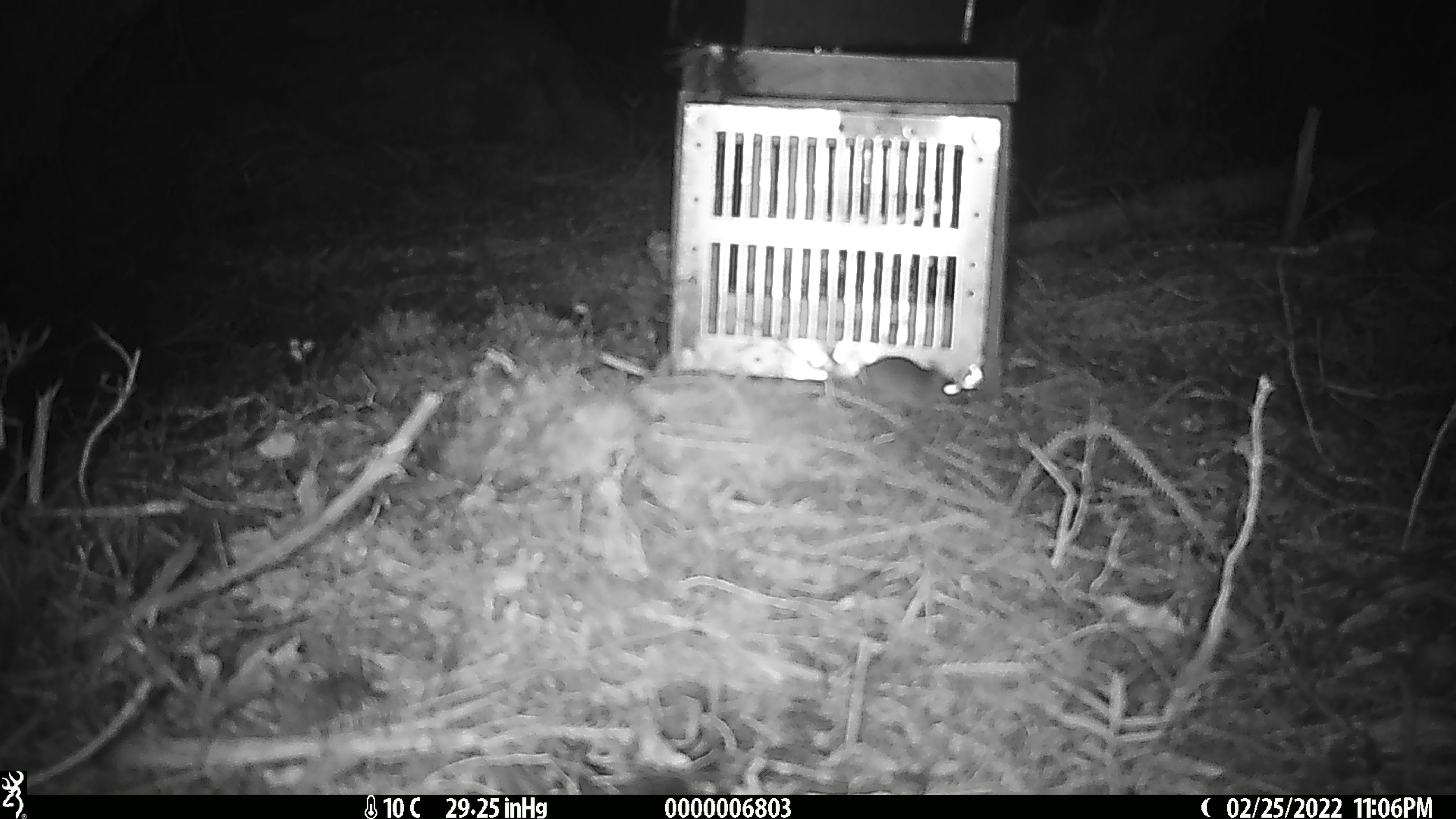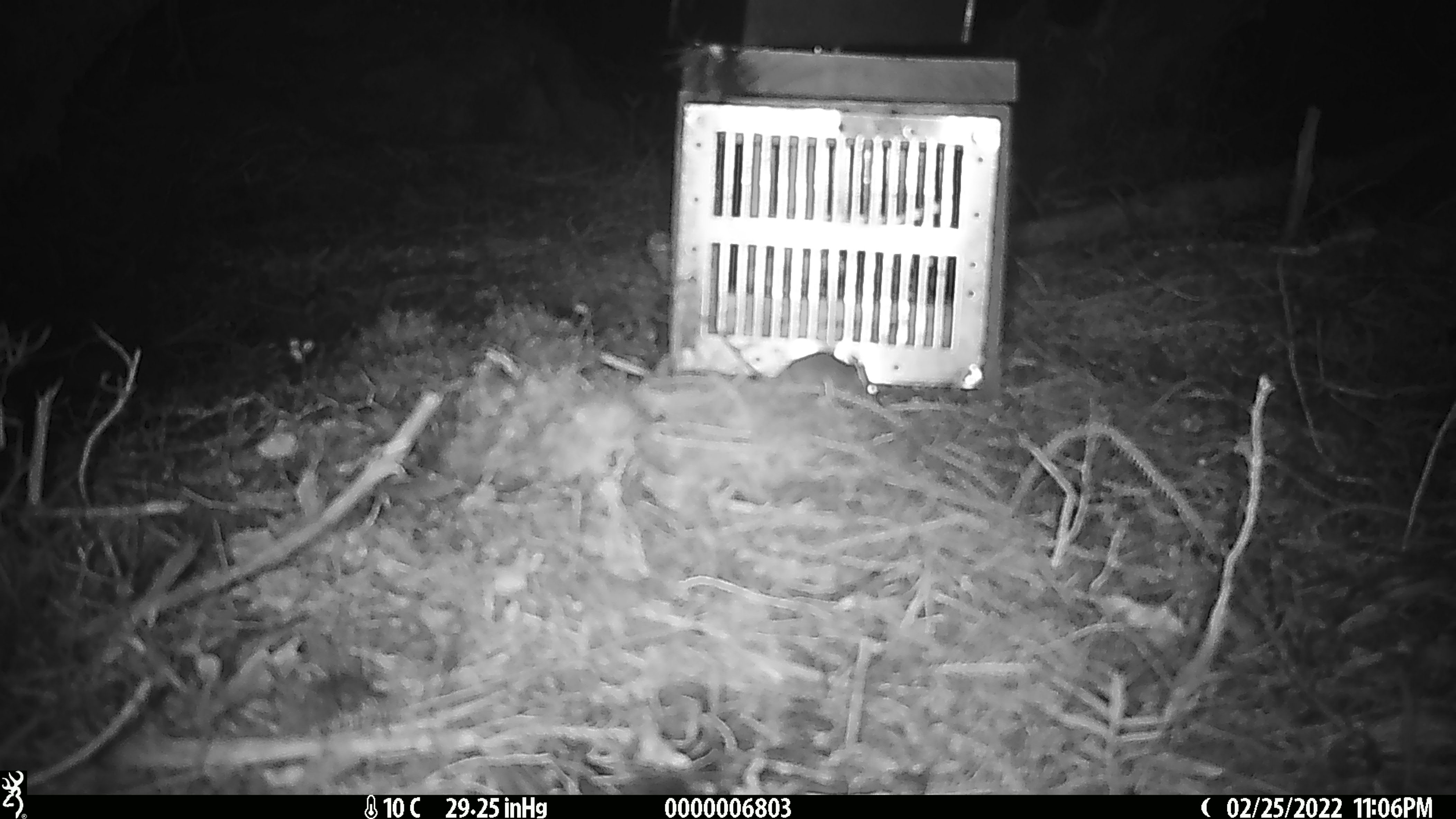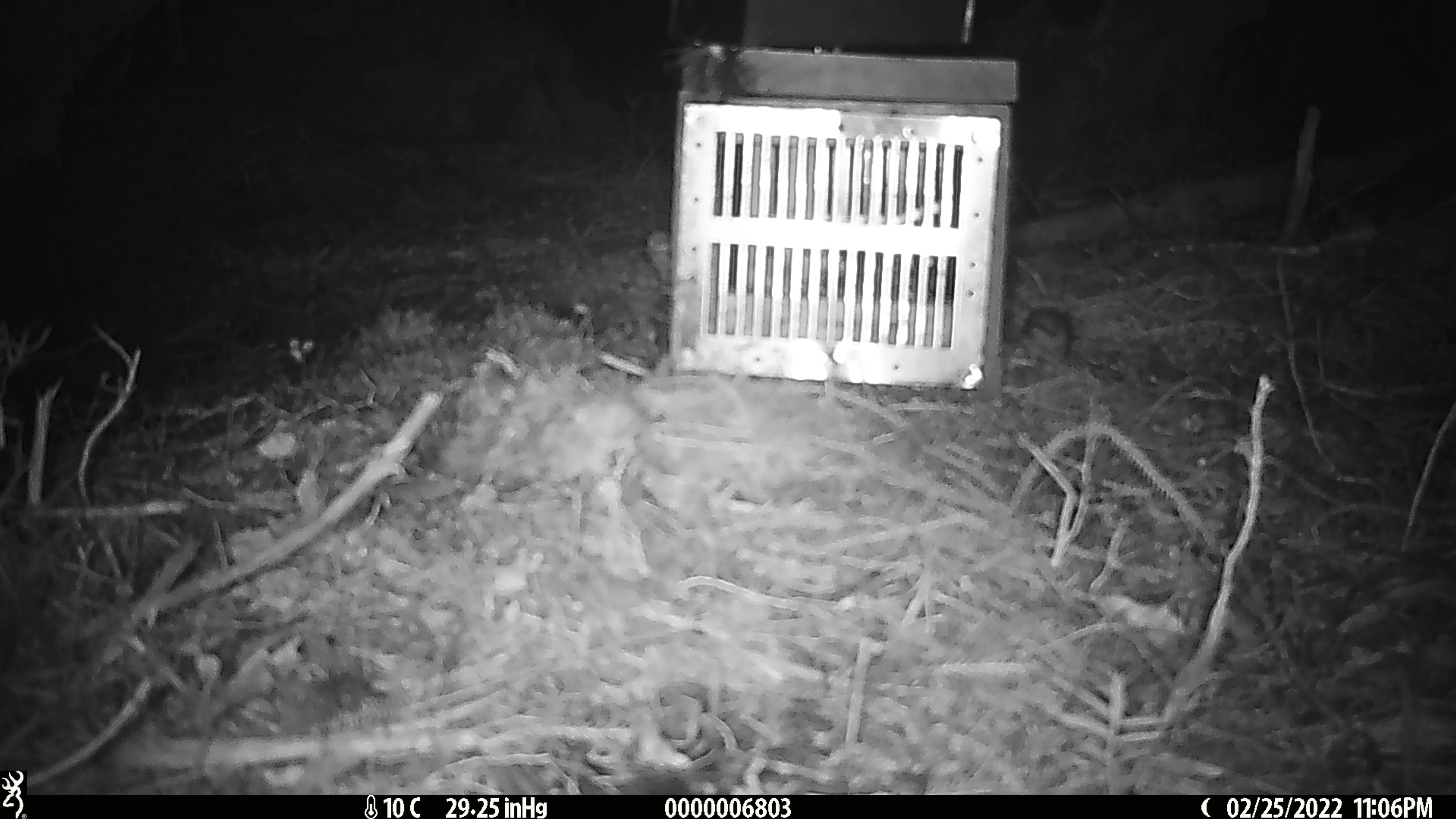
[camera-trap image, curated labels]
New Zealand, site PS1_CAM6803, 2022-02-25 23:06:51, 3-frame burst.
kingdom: Animalia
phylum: Chordata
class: Mammalia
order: Rodentia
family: Muridae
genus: Mus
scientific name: Mus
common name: mouse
Mouse (Mus).